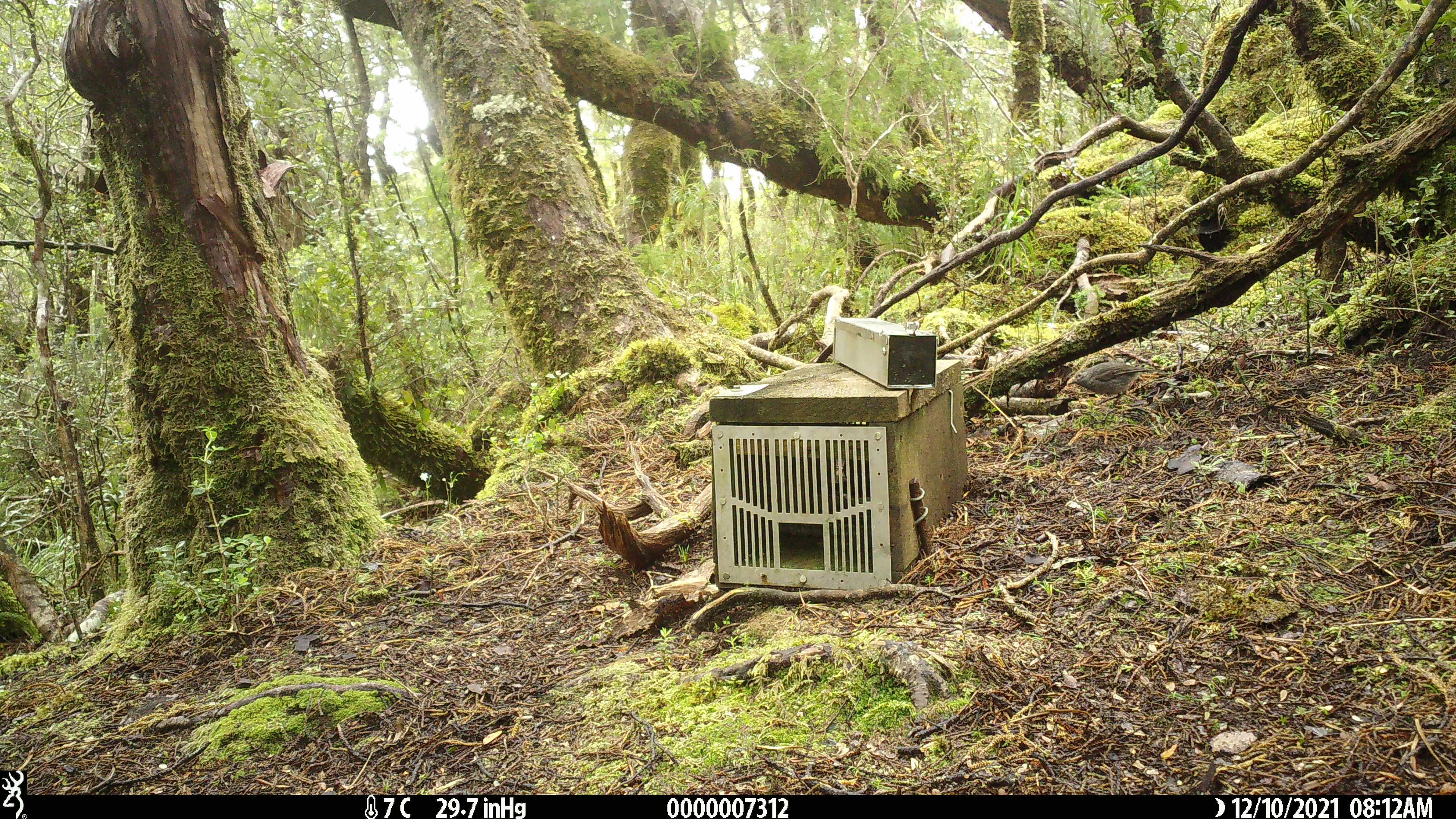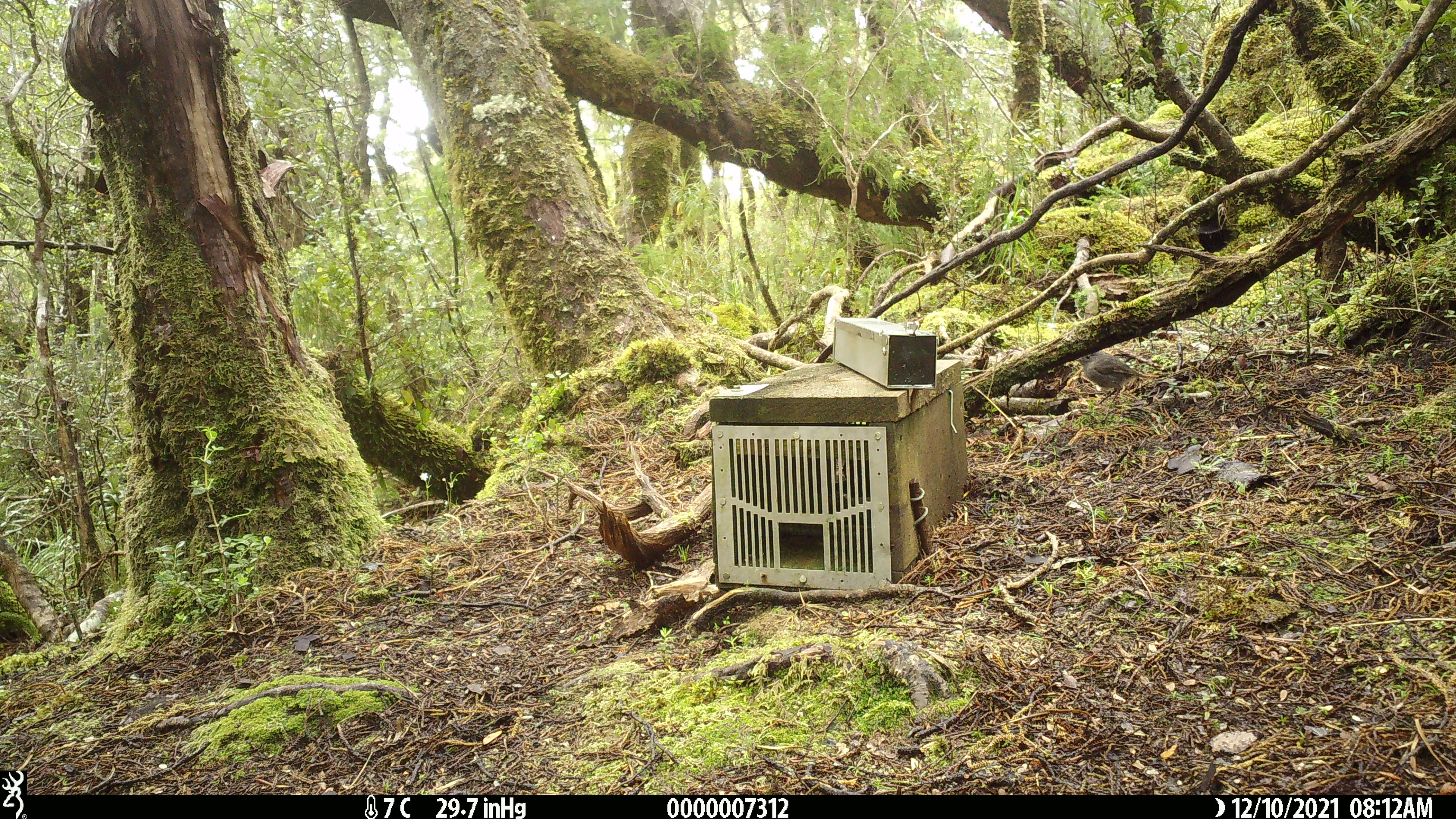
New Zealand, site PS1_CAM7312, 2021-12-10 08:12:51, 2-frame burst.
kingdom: Animalia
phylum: Chordata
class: Aves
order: Passeriformes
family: Petroicidae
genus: Petroica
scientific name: Petroica australis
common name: new zealand robin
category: robin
Robin (new zealand robin) (Petroica australis).